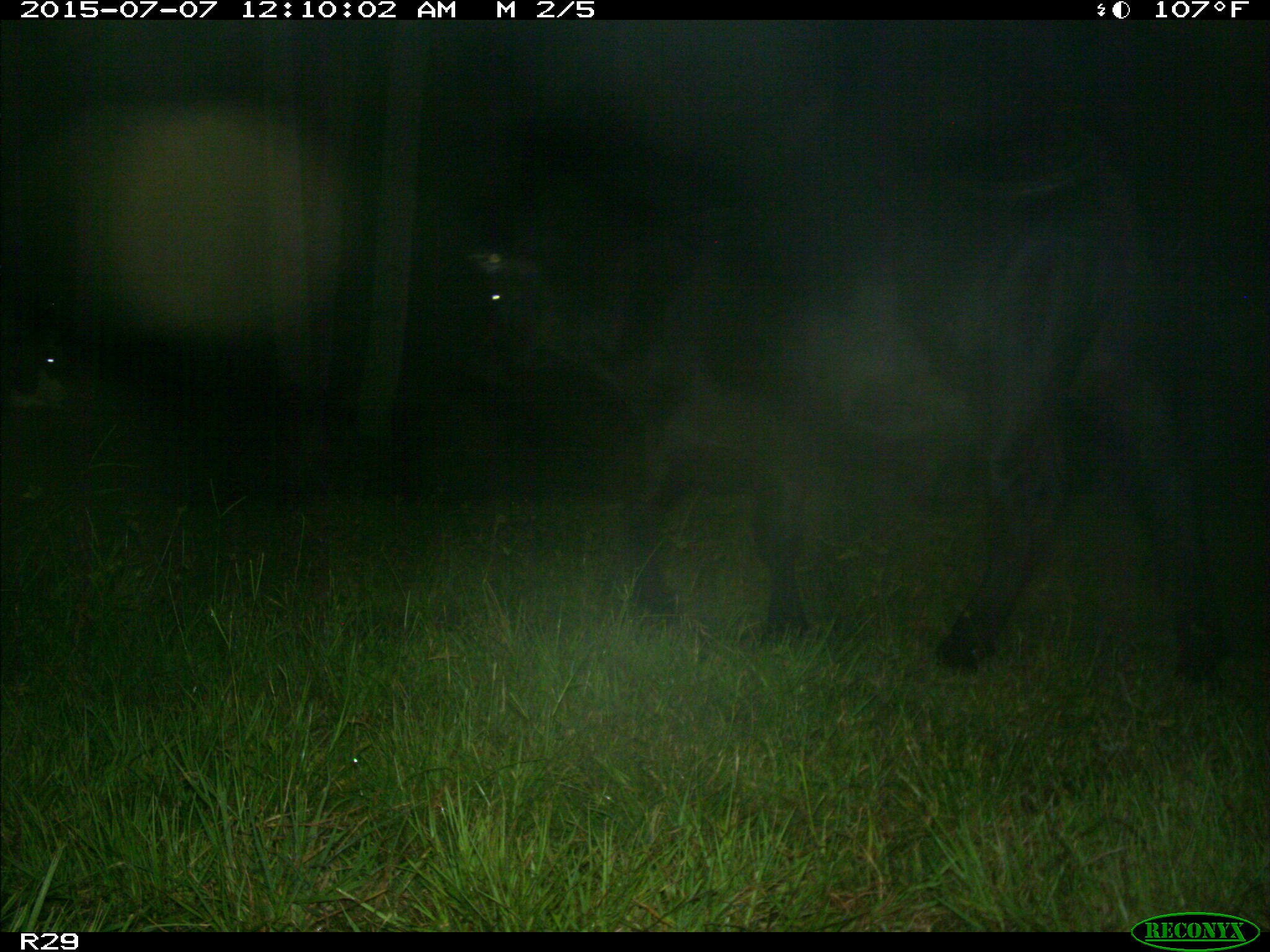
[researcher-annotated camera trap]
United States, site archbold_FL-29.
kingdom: Animalia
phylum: Chordata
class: Mammalia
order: Artiodactyla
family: Bovidae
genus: Bos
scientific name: Bos taurus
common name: domestic cow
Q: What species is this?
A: Bos taurus (domestic cow).